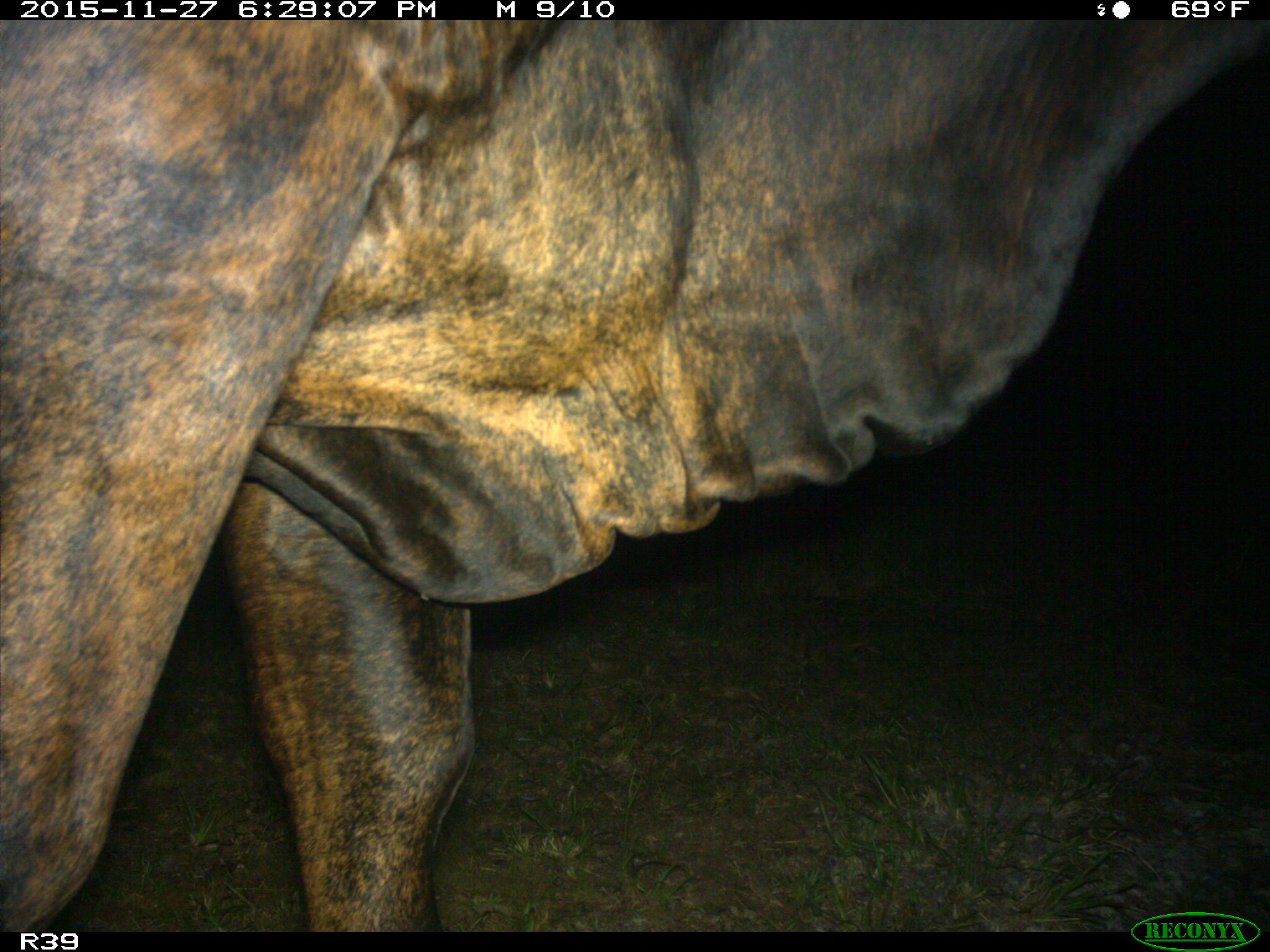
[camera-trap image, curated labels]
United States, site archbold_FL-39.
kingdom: Animalia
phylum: Chordata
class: Mammalia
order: Artiodactyla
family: Bovidae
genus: Bos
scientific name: Bos taurus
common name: domestic cow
Bos taurus (domestic cow).